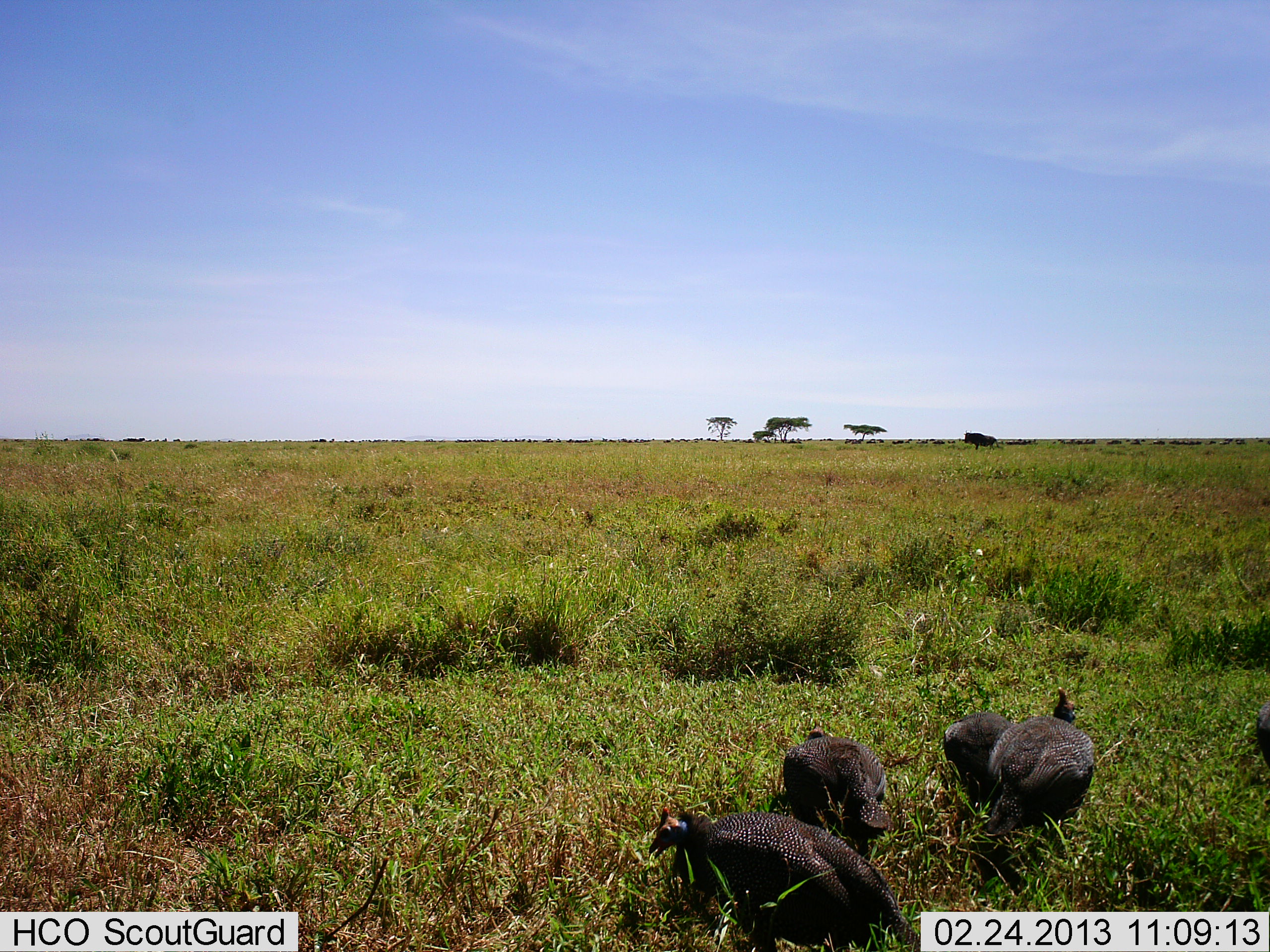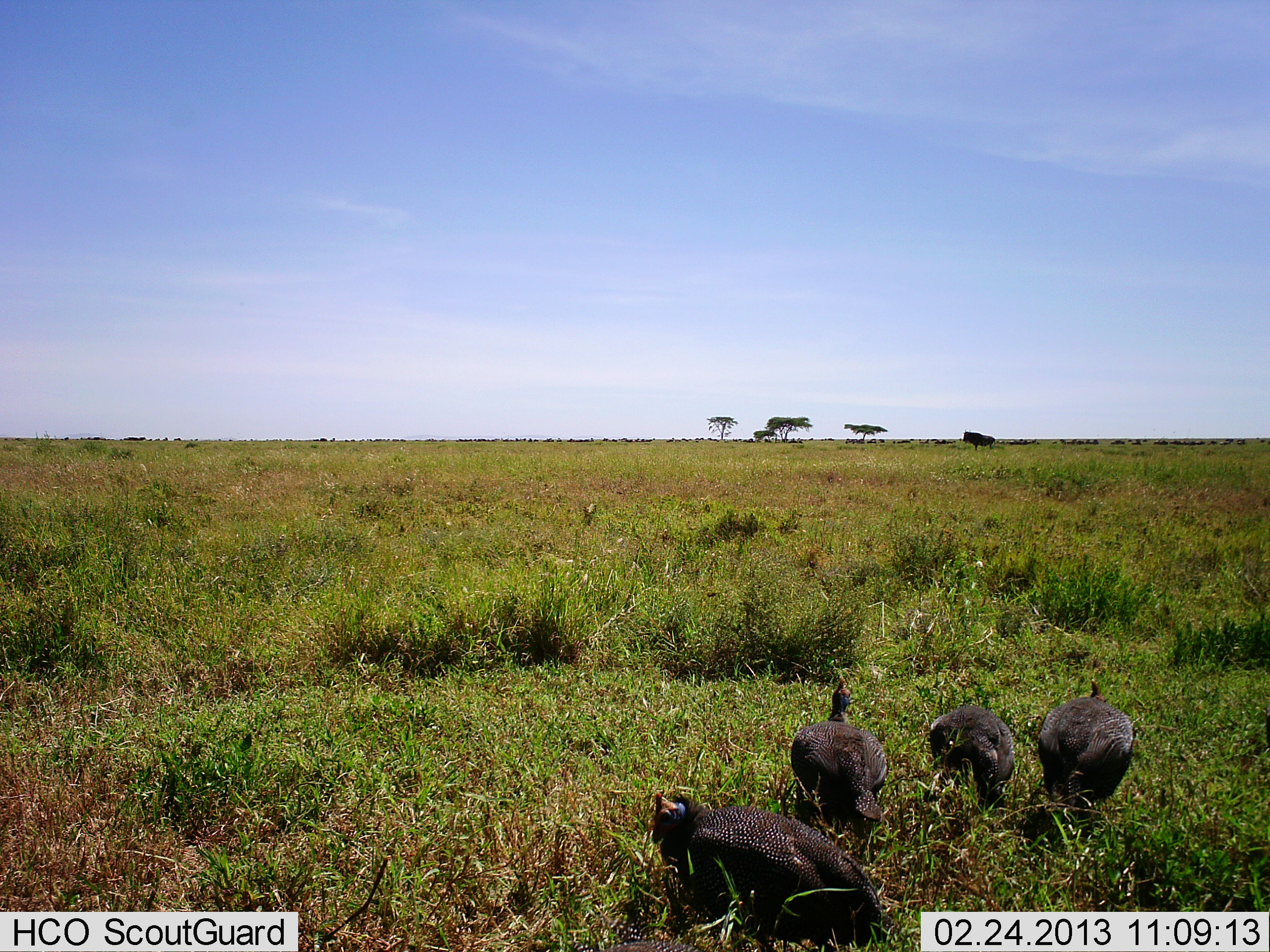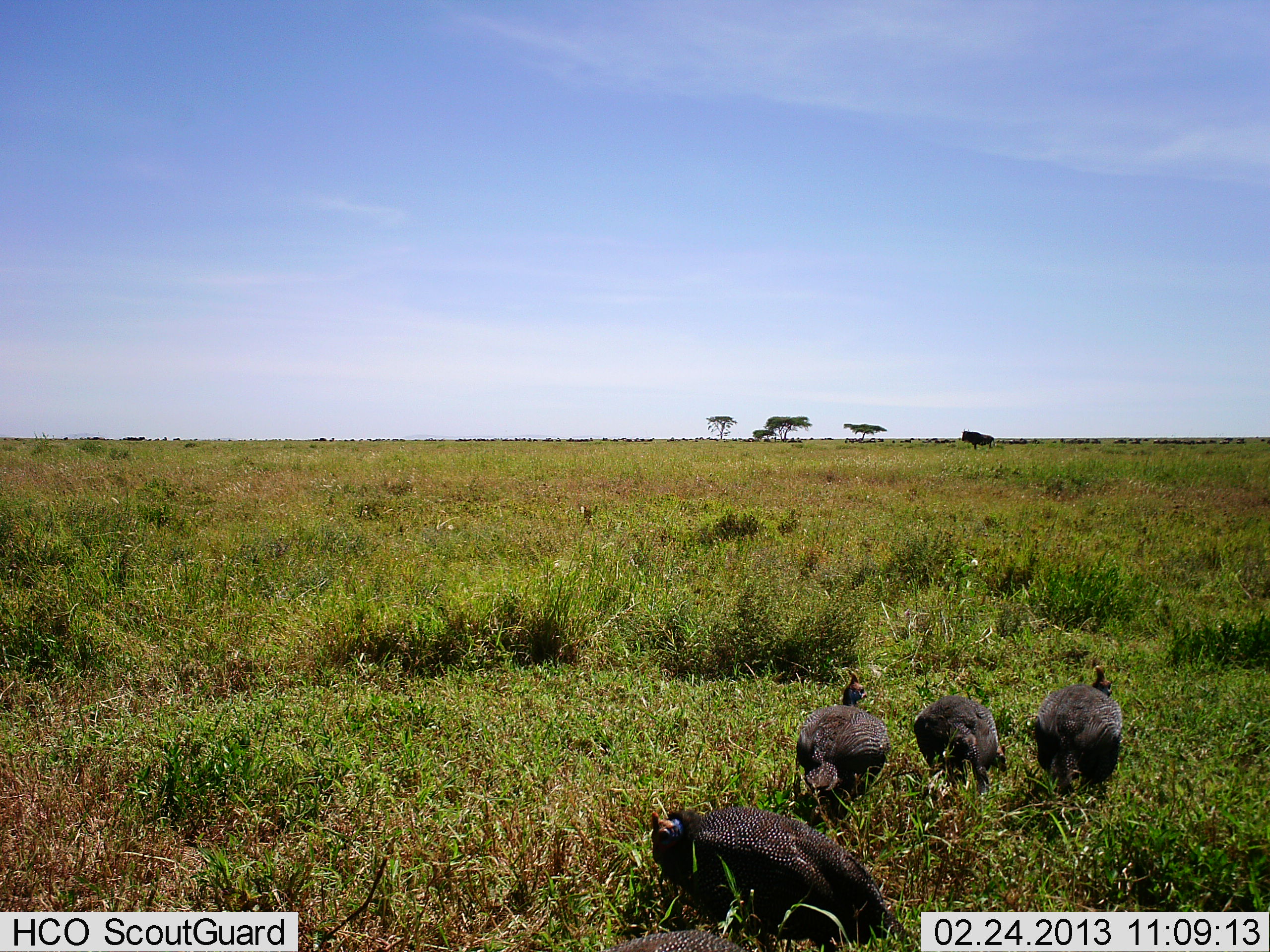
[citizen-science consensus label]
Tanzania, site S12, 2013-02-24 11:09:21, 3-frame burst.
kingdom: Animalia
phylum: Chordata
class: Aves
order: Galliformes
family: Numididae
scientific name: Numididae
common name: guinea fowl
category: guineafowl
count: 4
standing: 37%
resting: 5%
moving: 61%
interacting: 0%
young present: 0%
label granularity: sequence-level